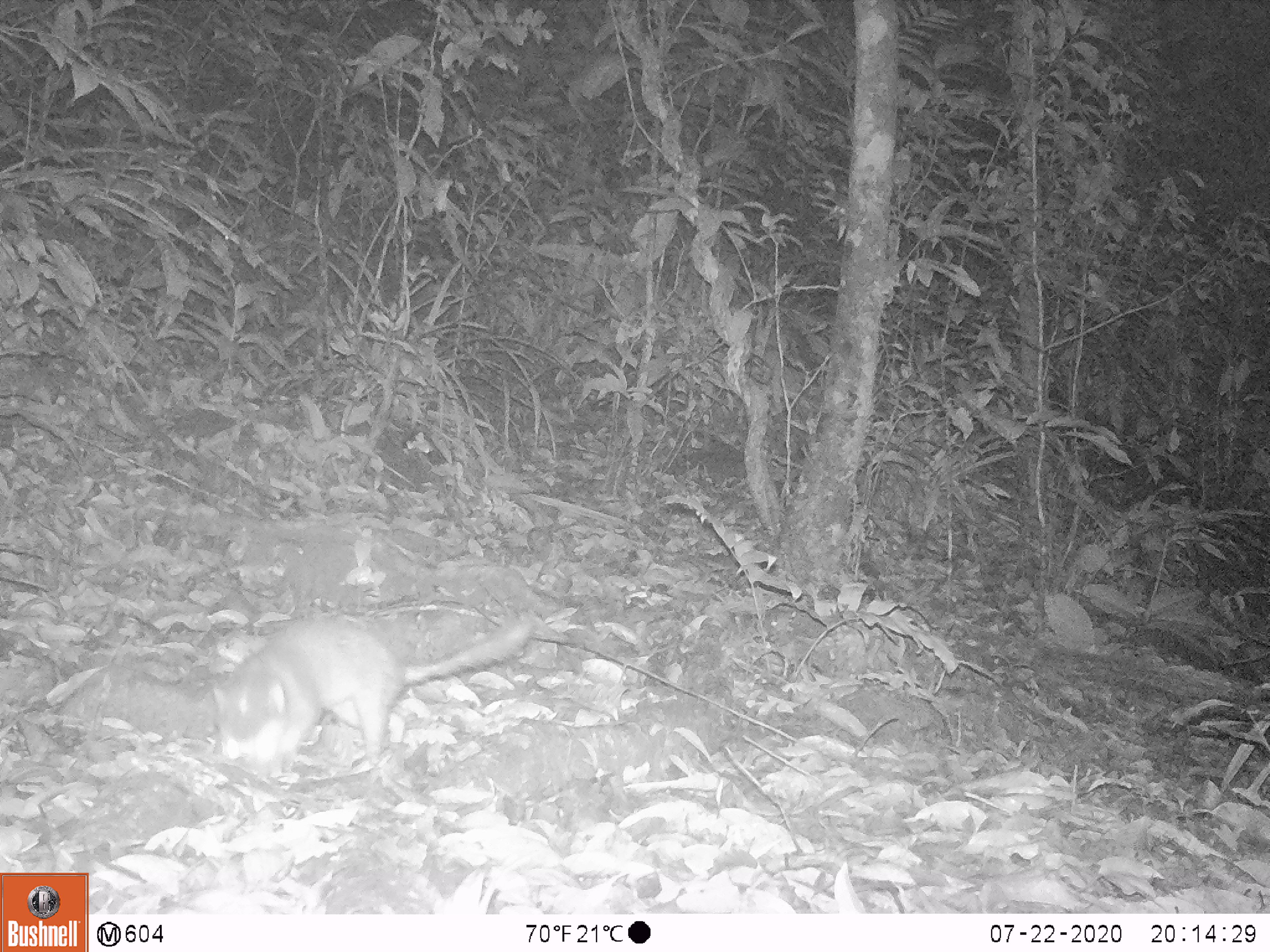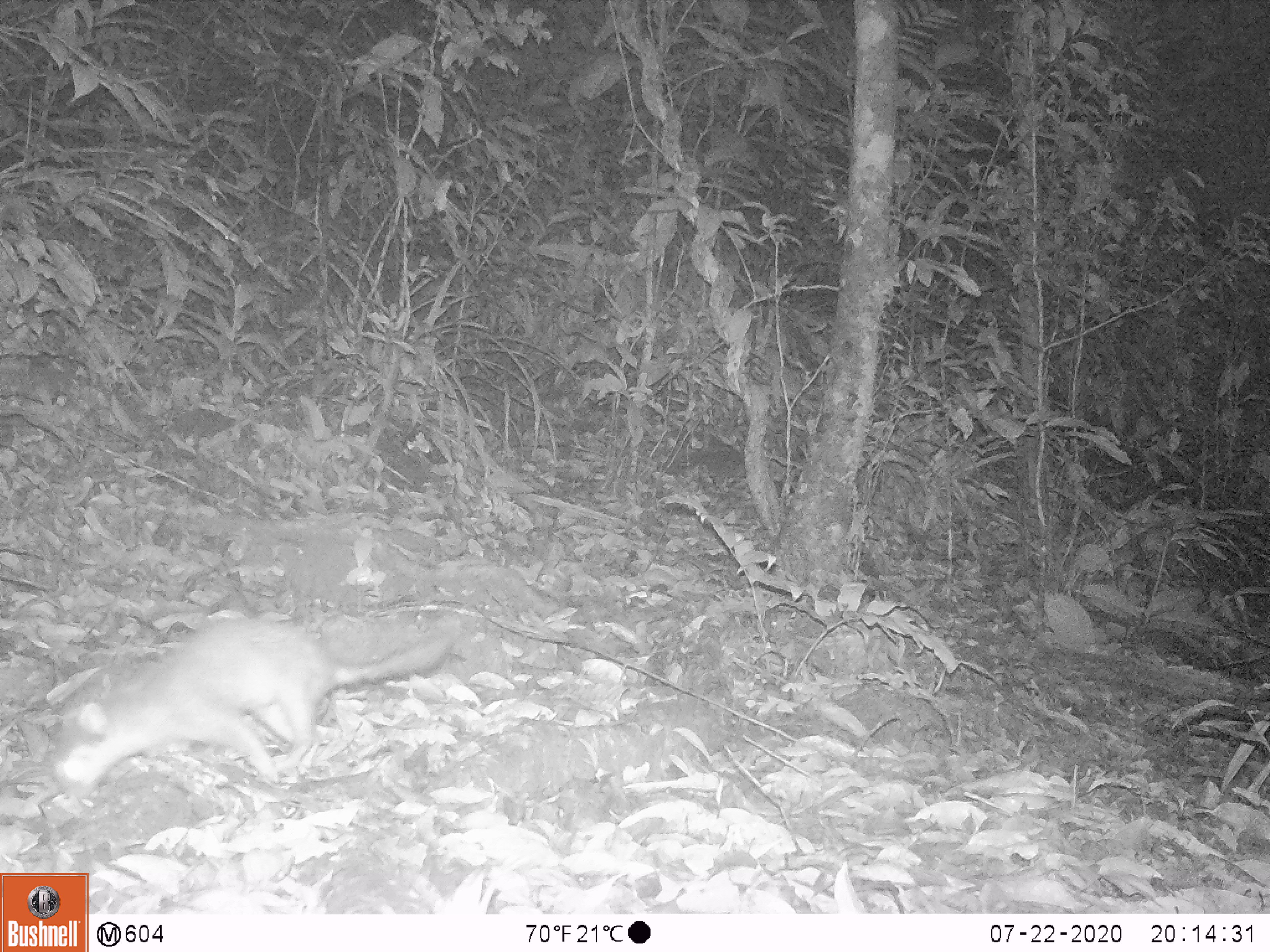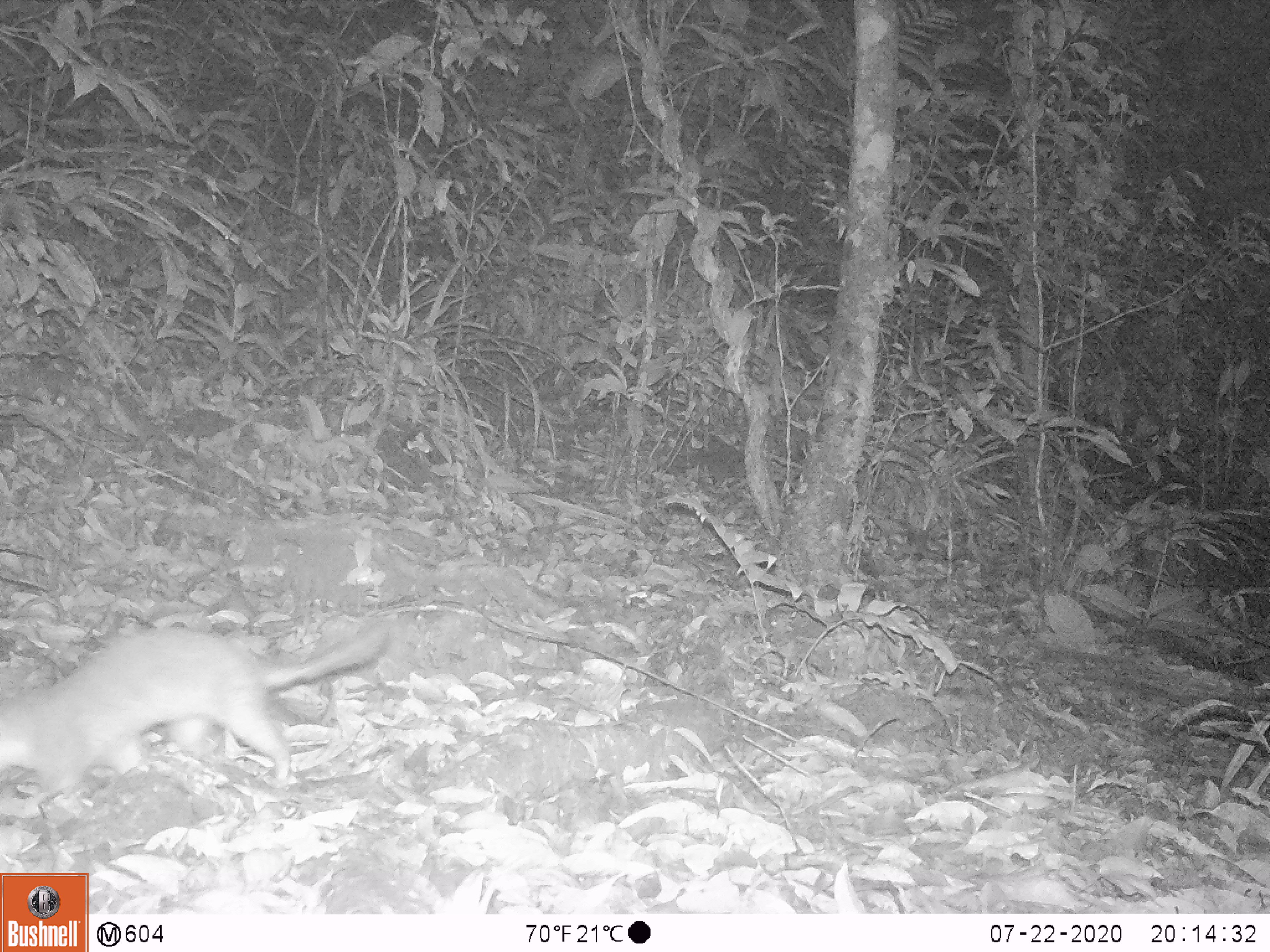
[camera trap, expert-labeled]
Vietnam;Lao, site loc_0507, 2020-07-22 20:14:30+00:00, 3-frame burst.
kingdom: Animalia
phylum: Chordata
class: Mammalia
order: Carnivora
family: Mustelidae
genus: Melogale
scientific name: Melogale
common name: ferret badger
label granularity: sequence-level